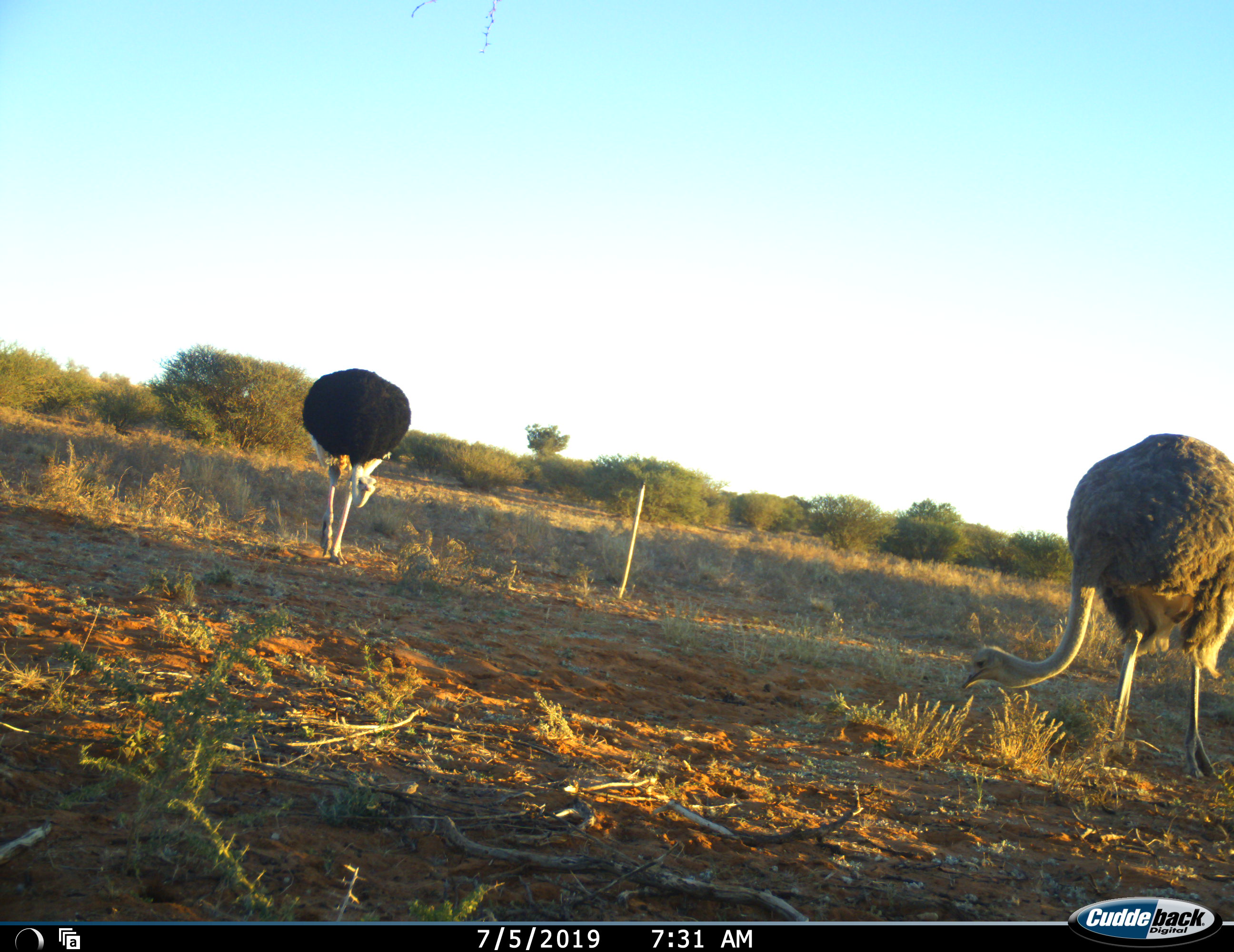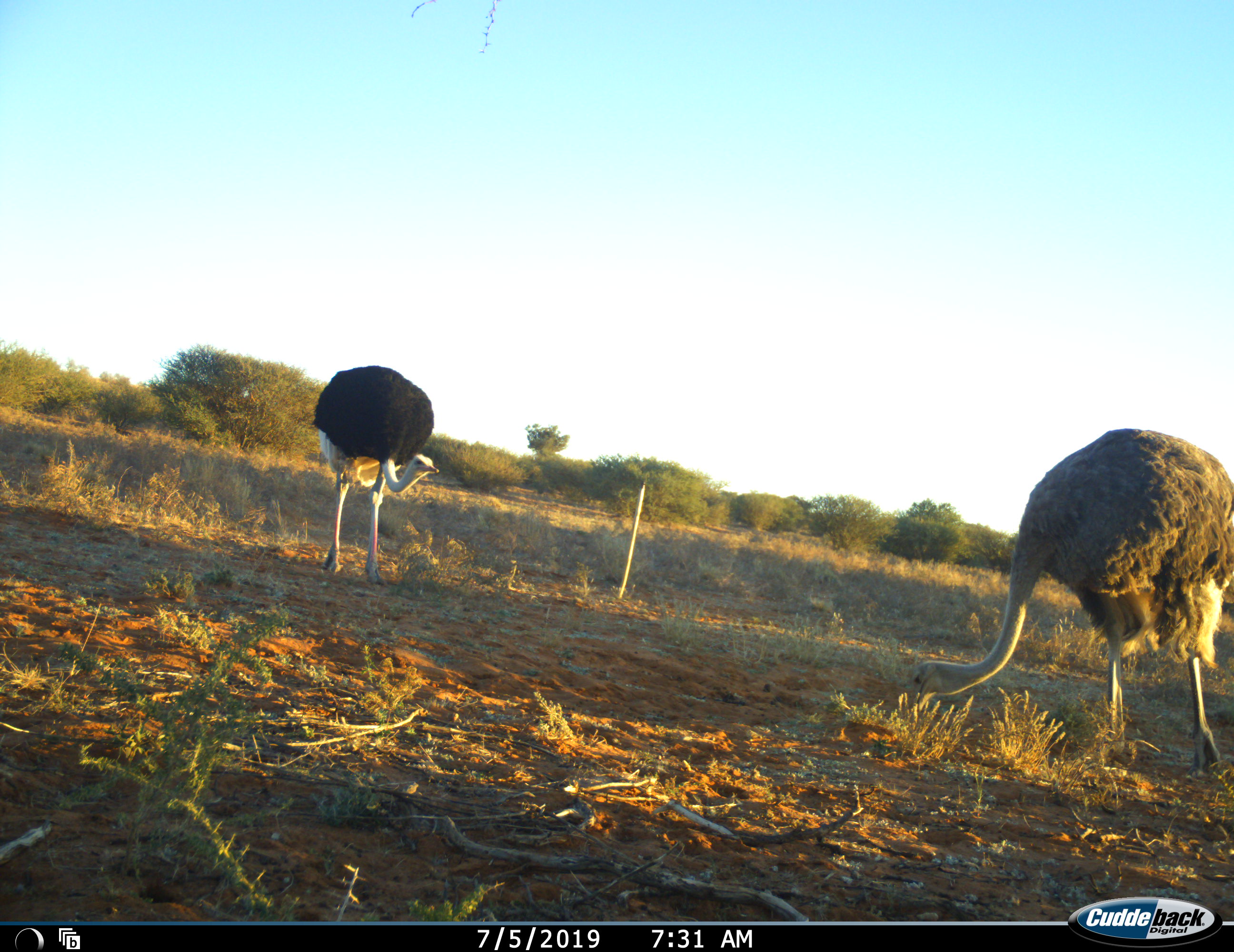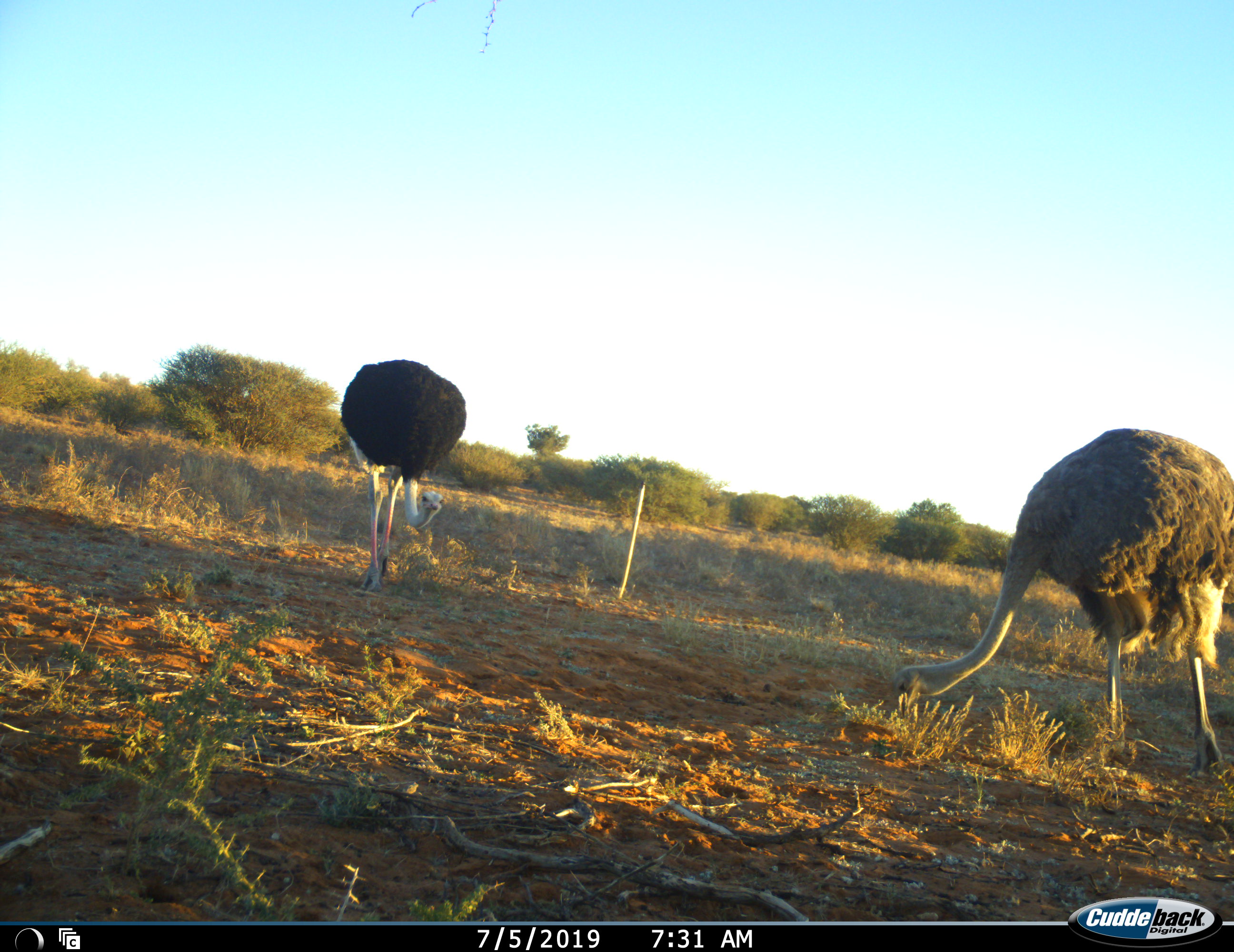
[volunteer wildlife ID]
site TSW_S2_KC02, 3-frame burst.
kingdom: Animalia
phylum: Chordata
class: Aves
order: Struthioniformes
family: Struthionidae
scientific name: Struthionidae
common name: ostrich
Ostrich (Struthionidae), count 2. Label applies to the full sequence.